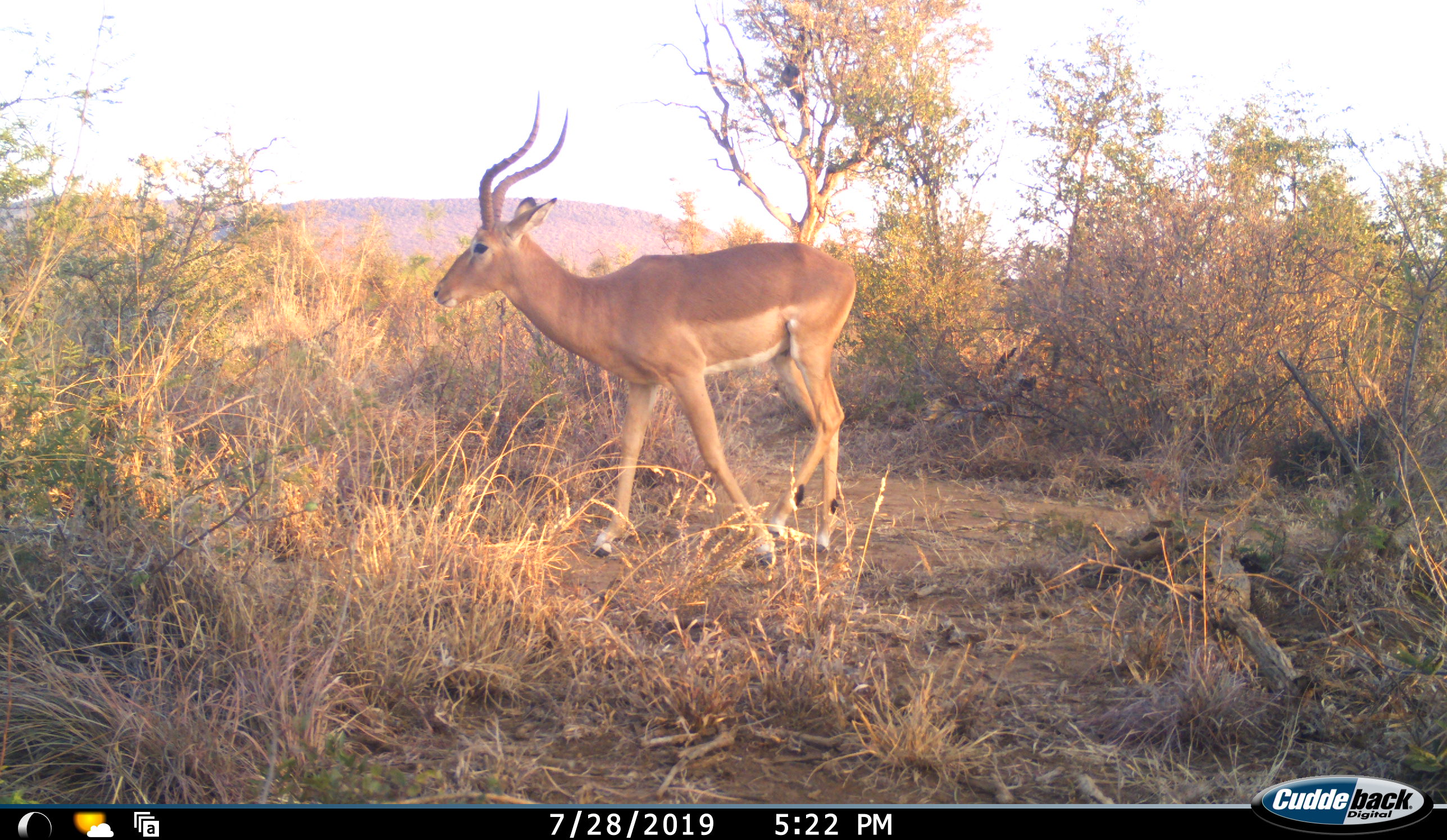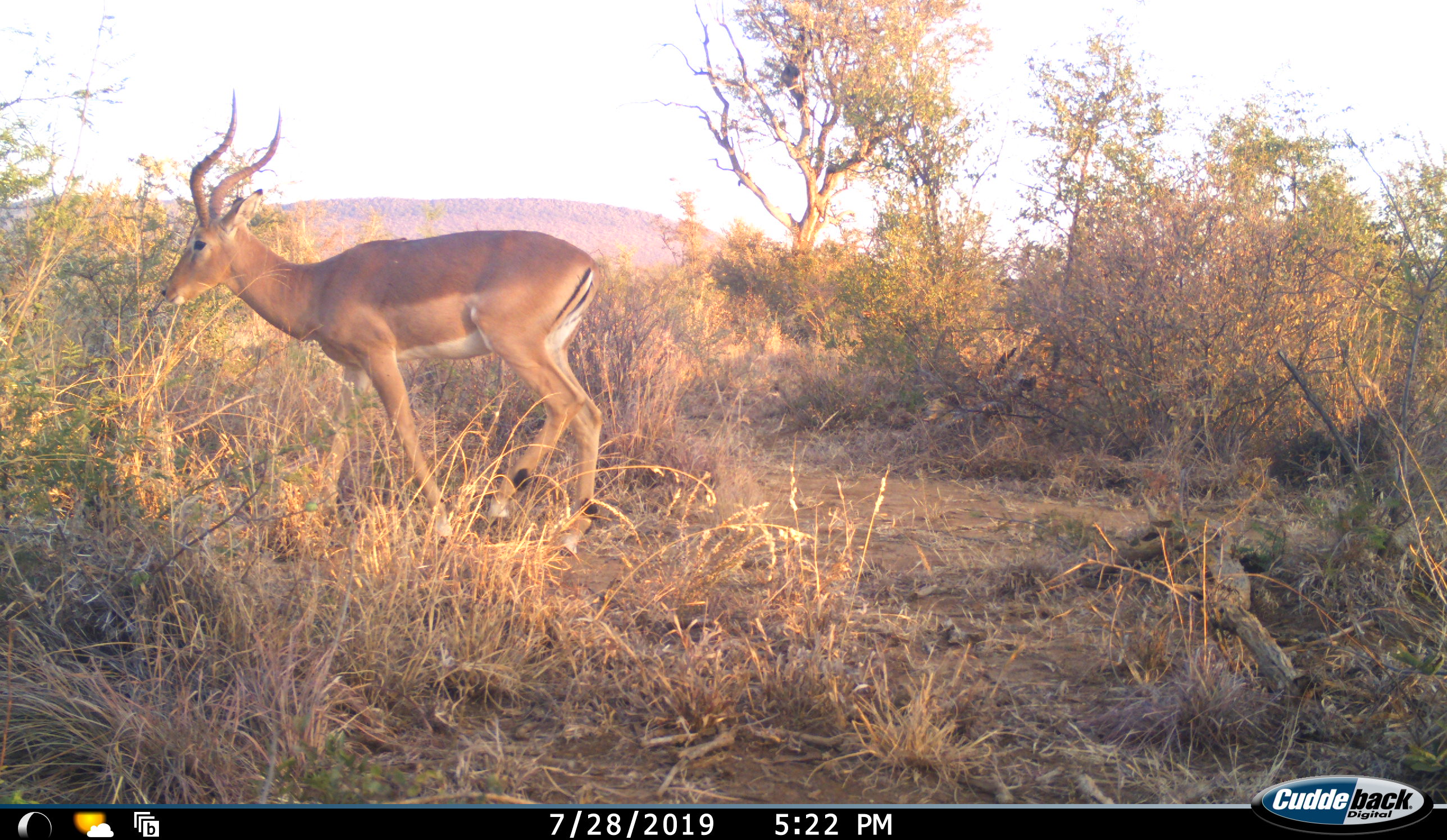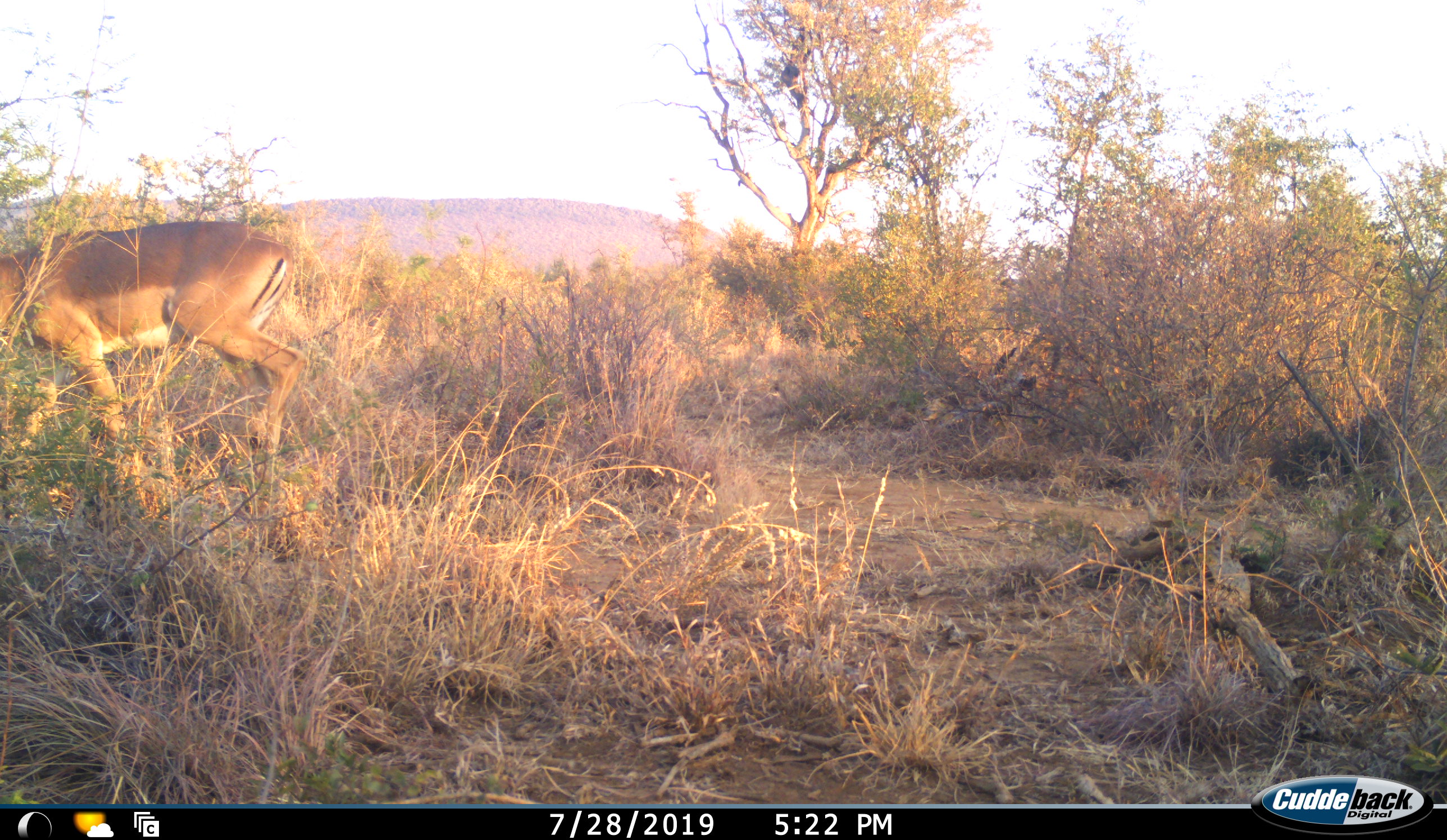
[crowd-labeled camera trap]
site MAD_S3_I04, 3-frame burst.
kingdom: Animalia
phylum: Chordata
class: Mammalia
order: Artiodactyla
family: Bovidae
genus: Aepyceros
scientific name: Aepyceros melampus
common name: impala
Impala (Aepyceros melampus), count 1. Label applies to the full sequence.